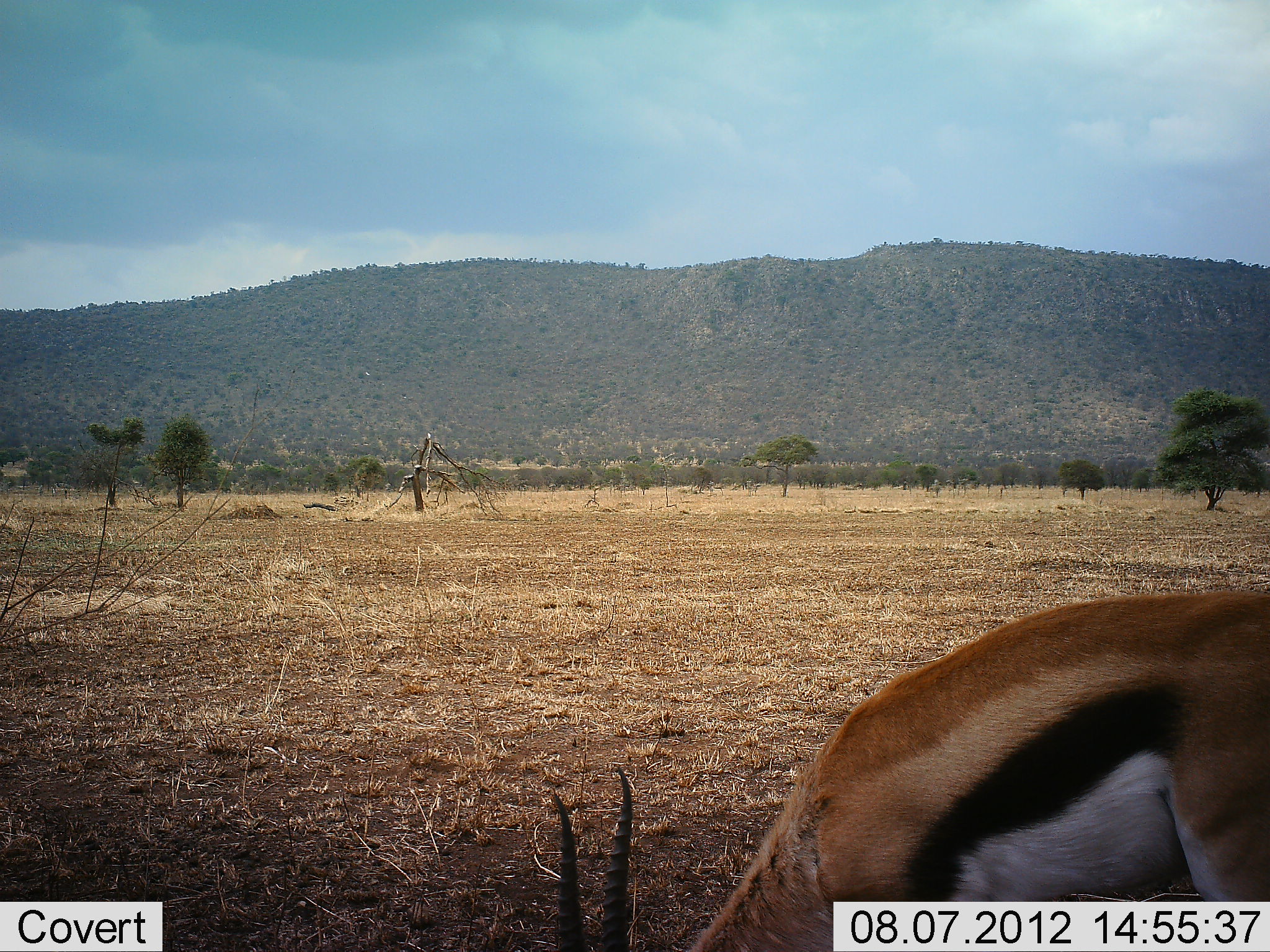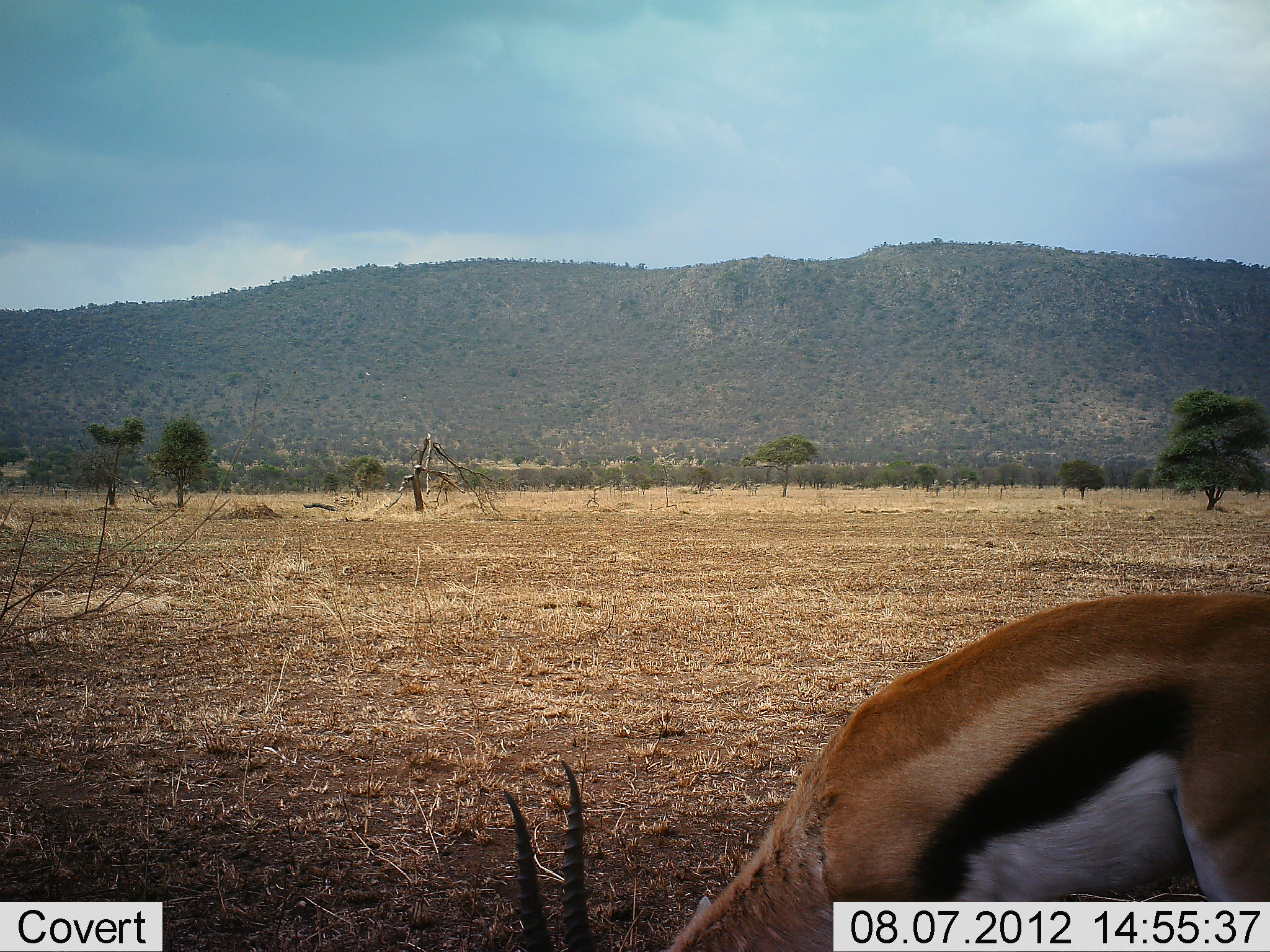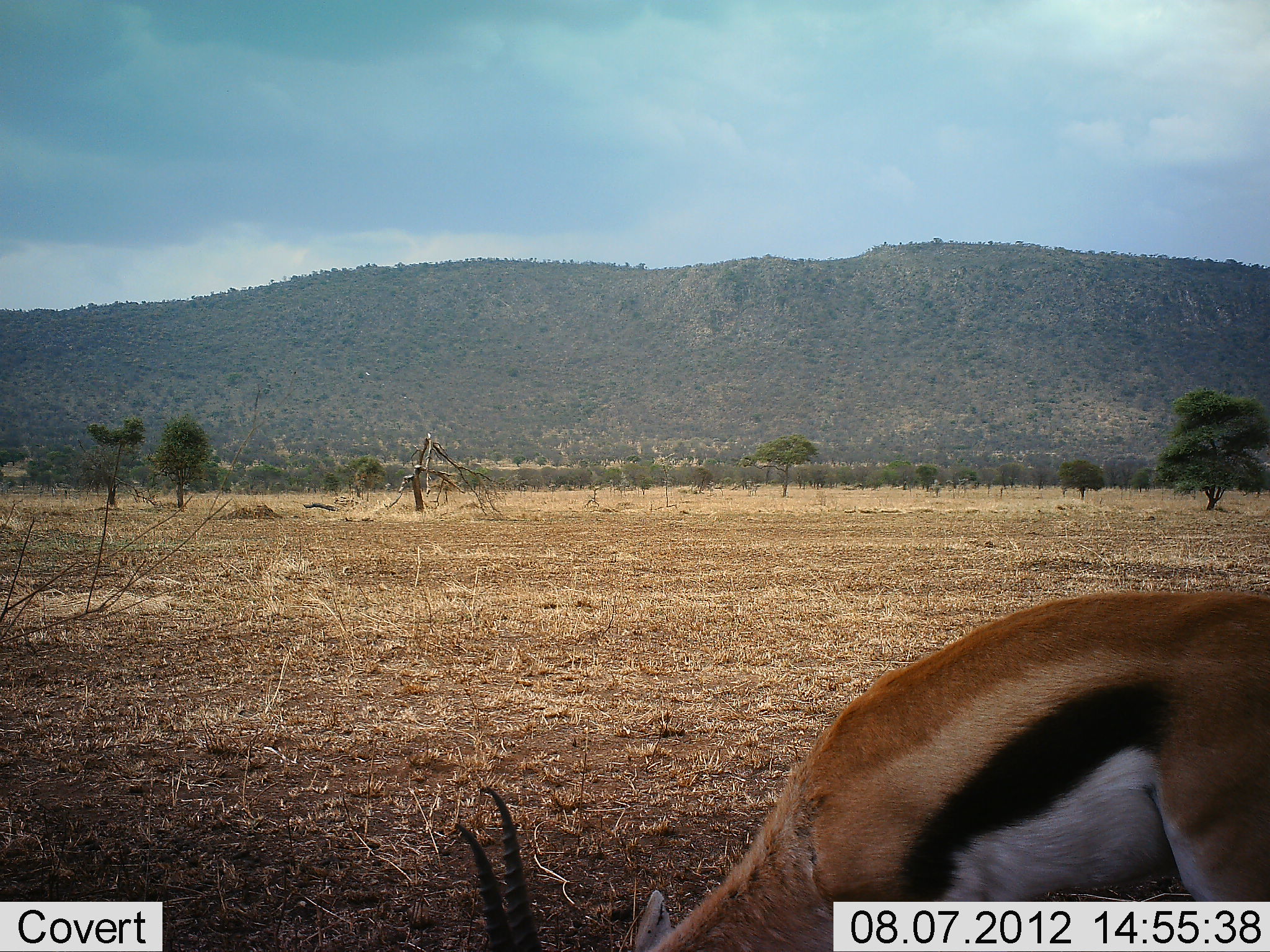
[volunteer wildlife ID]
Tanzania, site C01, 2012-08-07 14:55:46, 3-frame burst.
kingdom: Animalia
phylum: Chordata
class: Mammalia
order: Artiodactyla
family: Bovidae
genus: Eudorcas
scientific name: Eudorcas thomsonii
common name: thomson's gazelle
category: gazellethomsons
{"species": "gazellethomsons (thomson's gazelle) (Eudorcas thomsonii)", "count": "1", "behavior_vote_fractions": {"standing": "0%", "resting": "0%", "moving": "0%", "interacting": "0%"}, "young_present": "0%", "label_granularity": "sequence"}